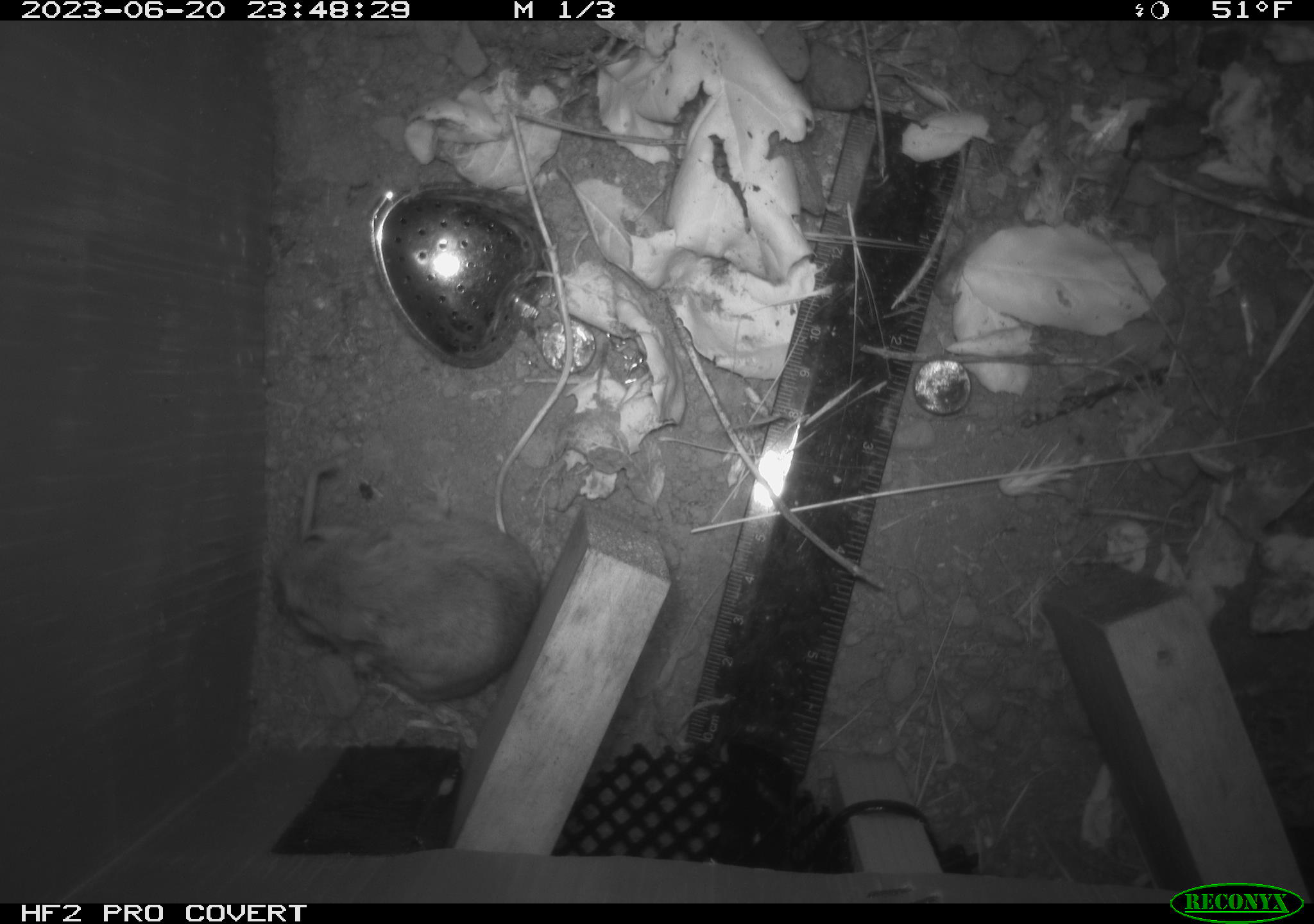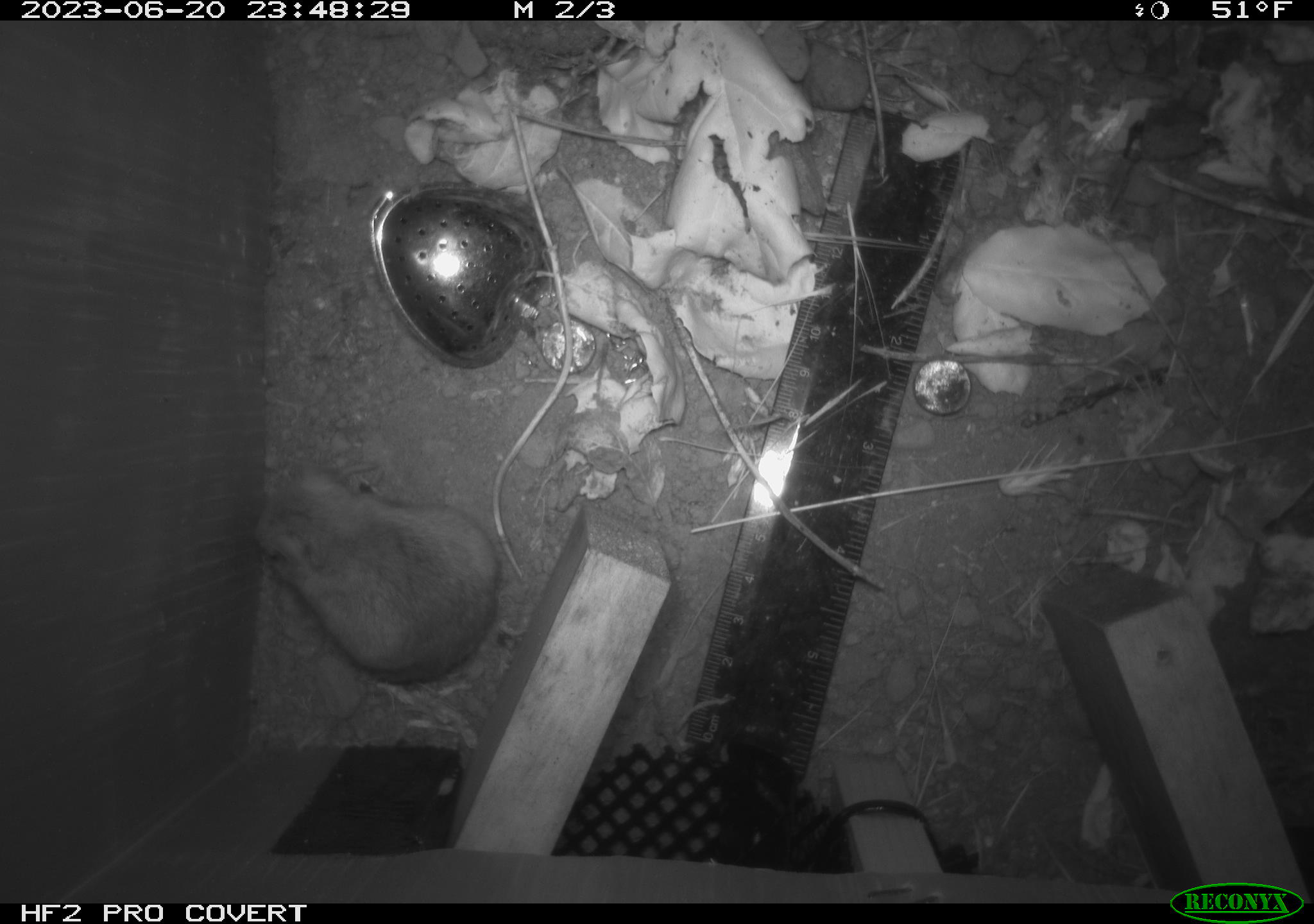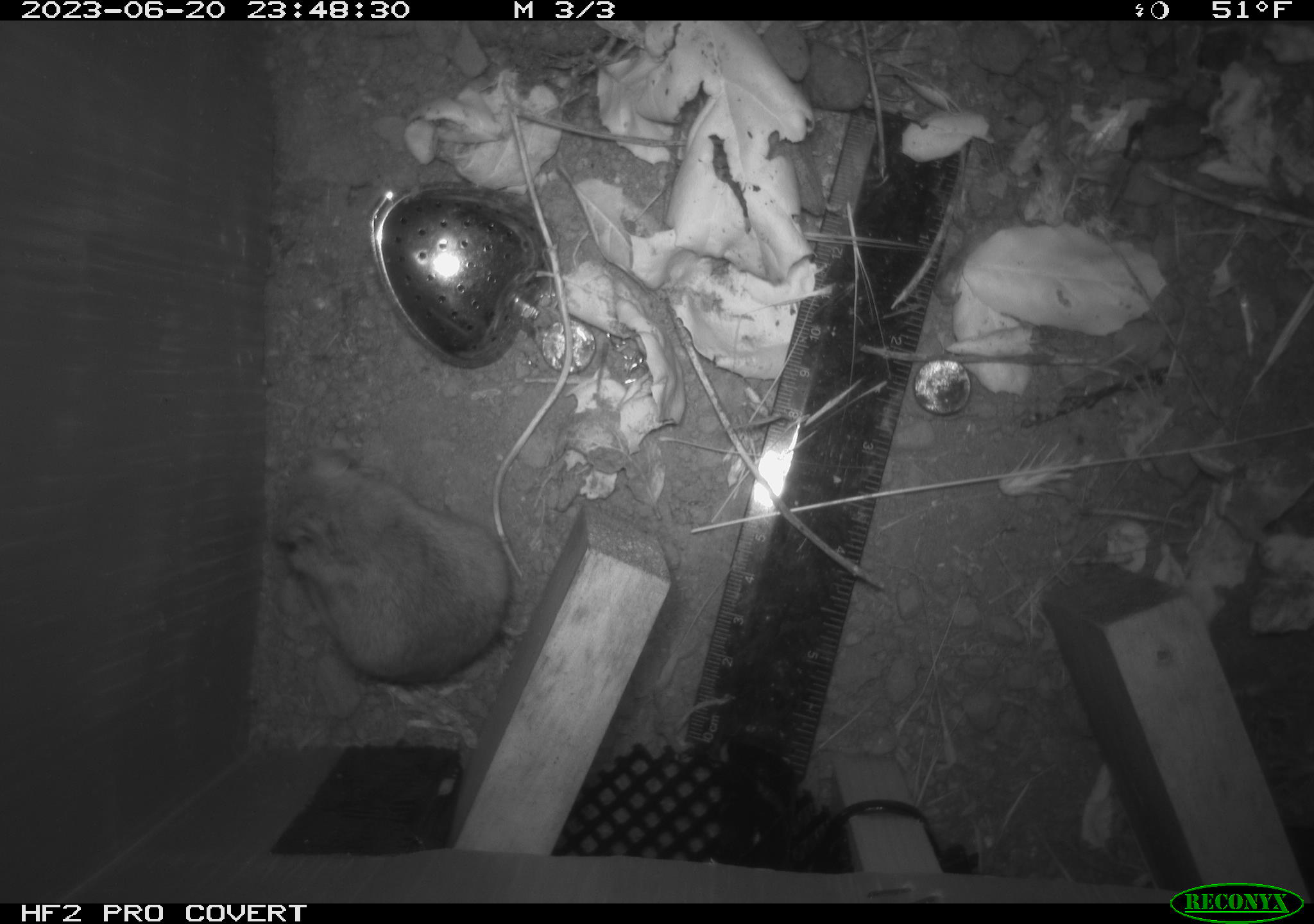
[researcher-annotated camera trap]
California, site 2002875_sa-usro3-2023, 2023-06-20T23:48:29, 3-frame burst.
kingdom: Animalia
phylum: Chordata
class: Mammalia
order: Rodentia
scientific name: Rodentia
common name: mouse species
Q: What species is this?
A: Mouse species (Rodentia).